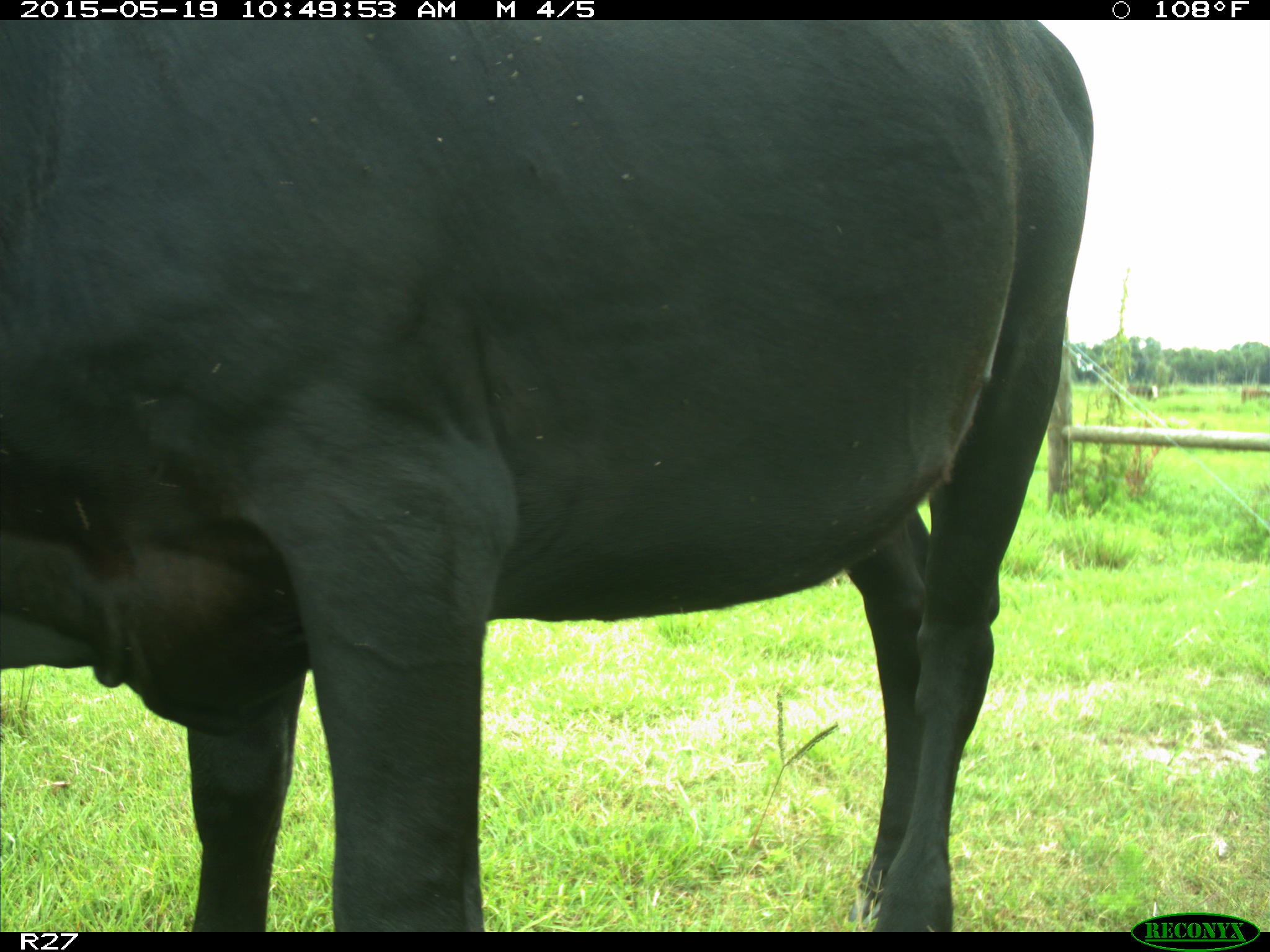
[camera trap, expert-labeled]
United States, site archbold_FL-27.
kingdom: Animalia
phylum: Chordata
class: Mammalia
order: Artiodactyla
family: Bovidae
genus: Bos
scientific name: Bos taurus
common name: domestic cow